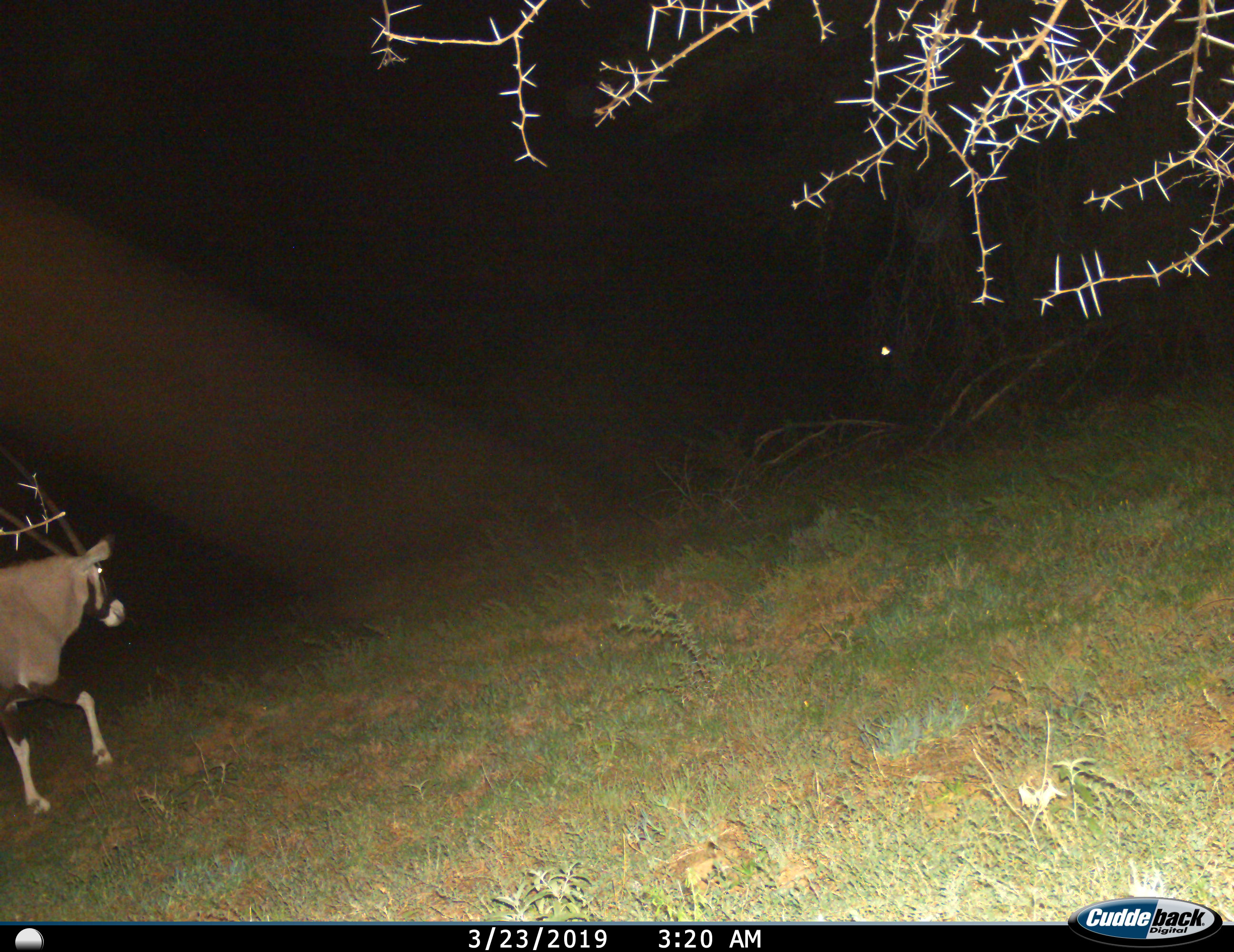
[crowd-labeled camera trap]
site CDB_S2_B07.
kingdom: Animalia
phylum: Chordata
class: Mammalia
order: Artiodactyla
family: Bovidae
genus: Oryx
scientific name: Oryx gazella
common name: gemsbok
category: oryx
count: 1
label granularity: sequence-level